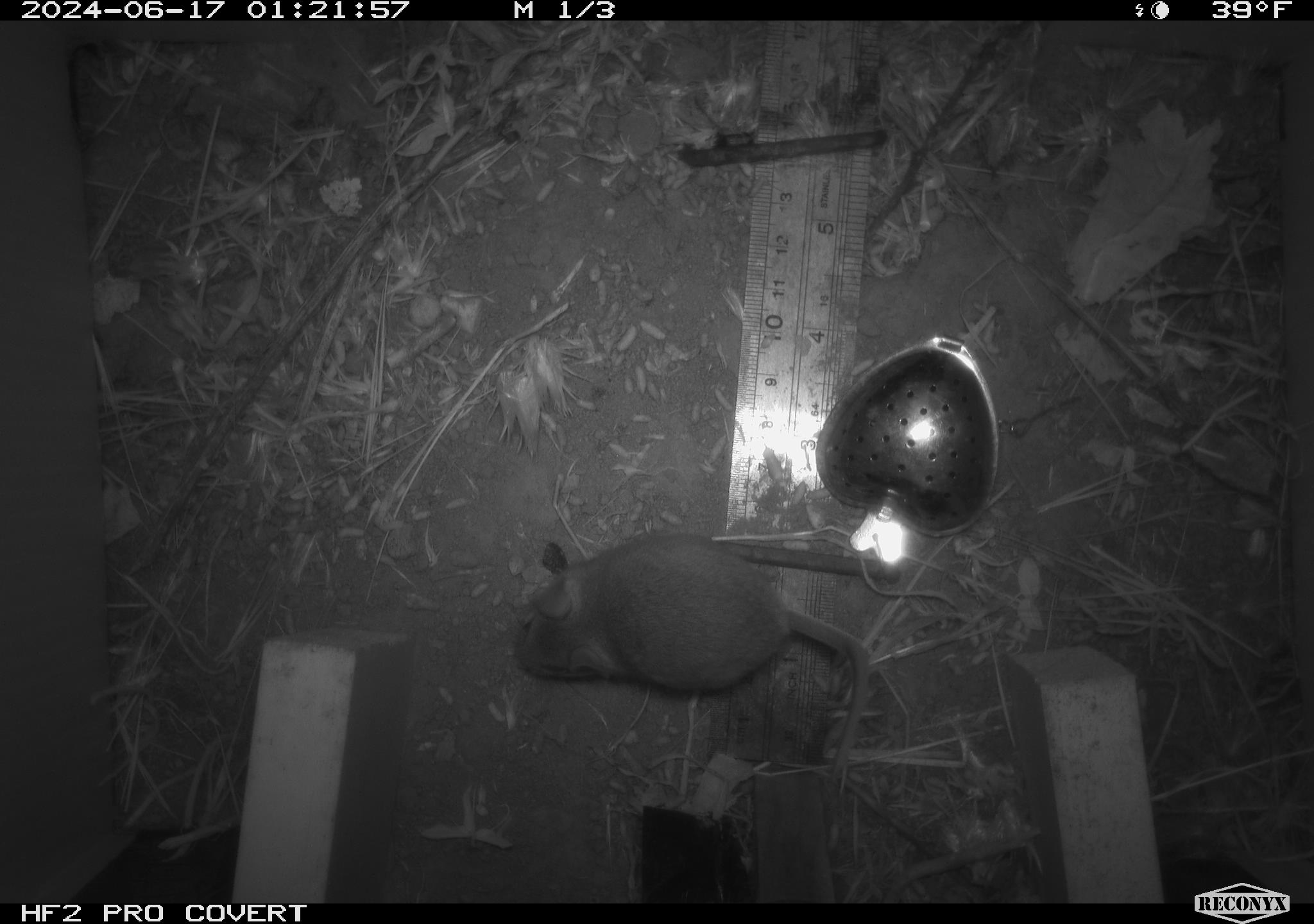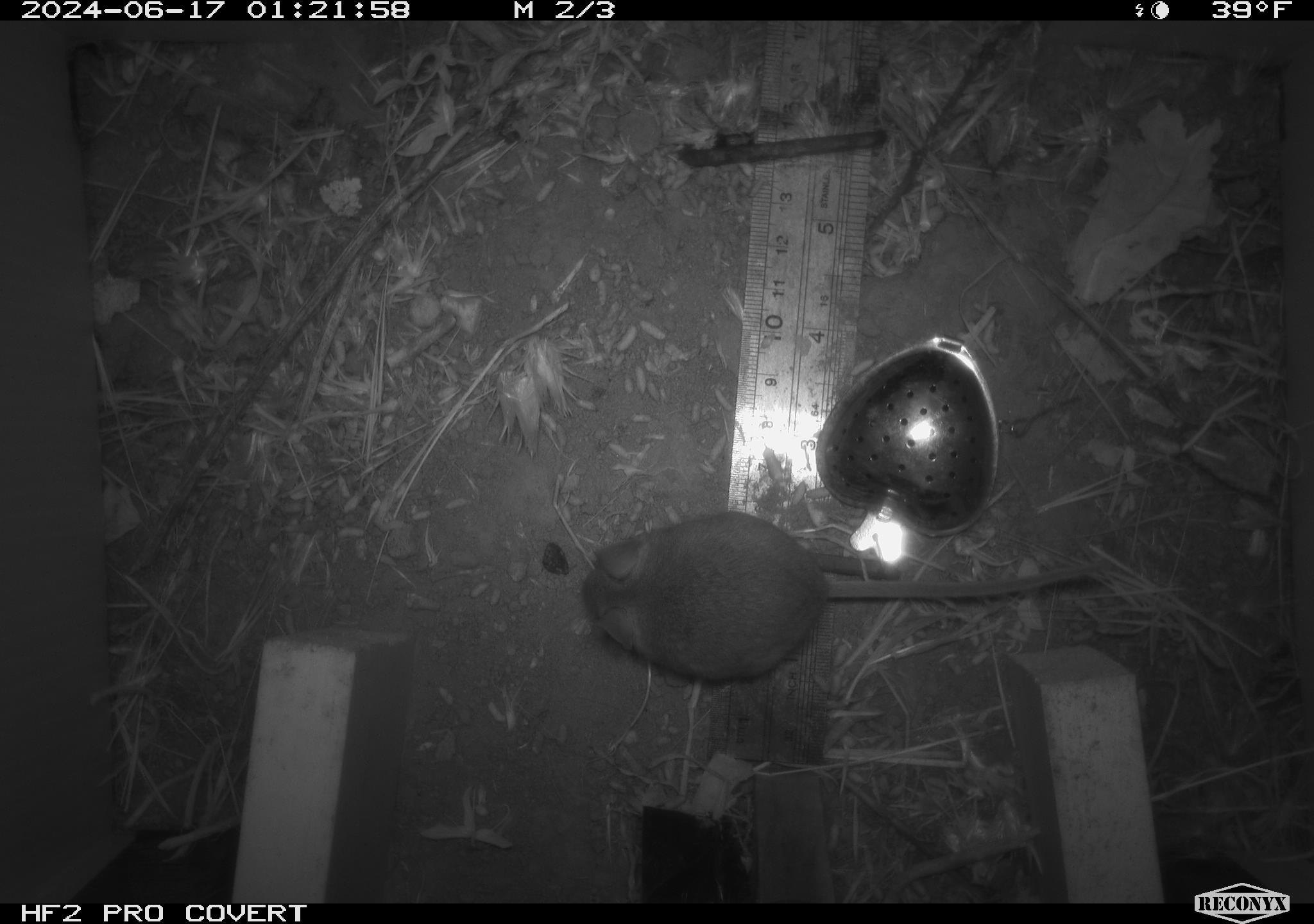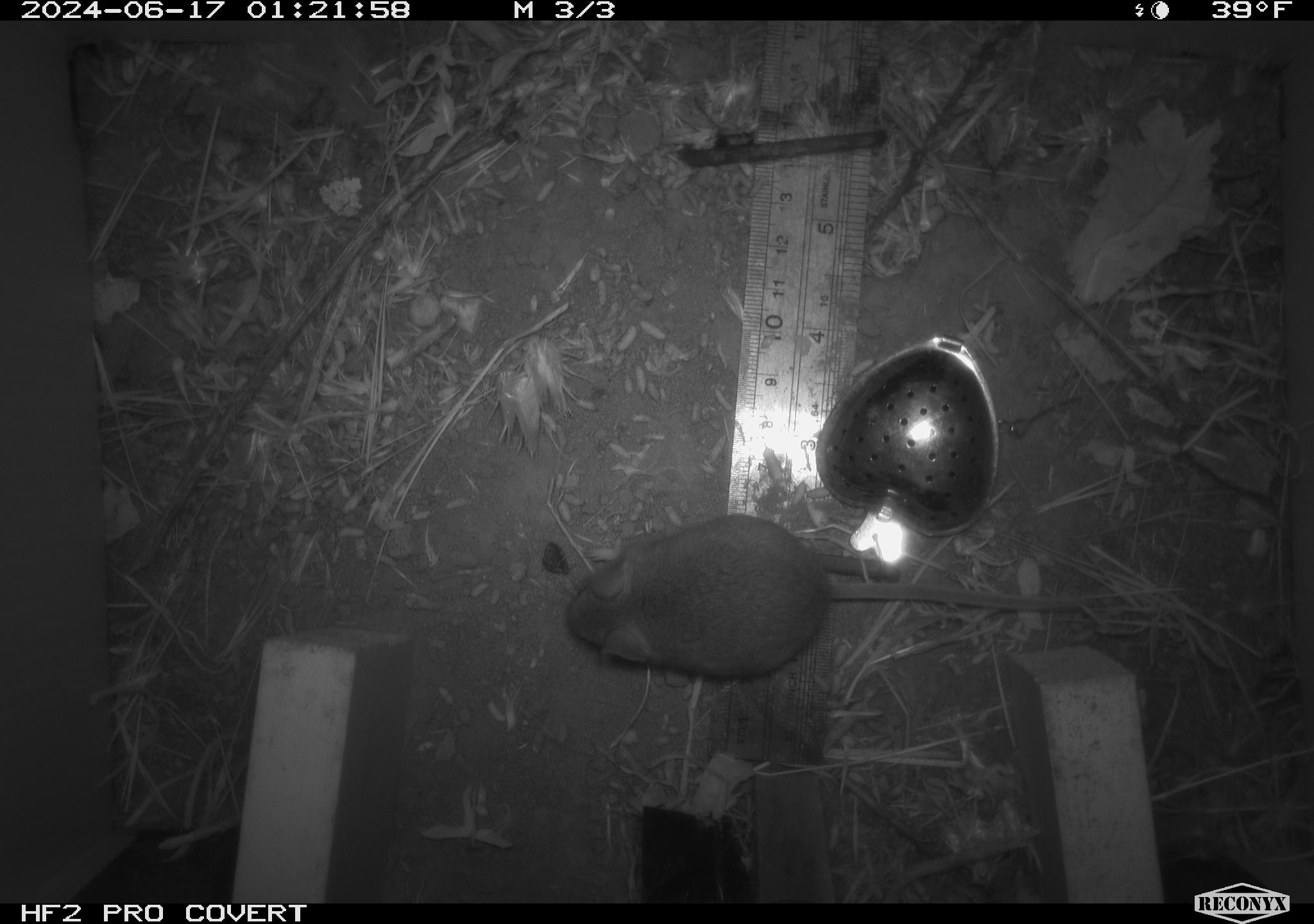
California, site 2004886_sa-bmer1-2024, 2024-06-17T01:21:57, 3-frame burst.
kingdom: Animalia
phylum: Chordata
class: Mammalia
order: Rodentia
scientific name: Rodentia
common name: mouse species